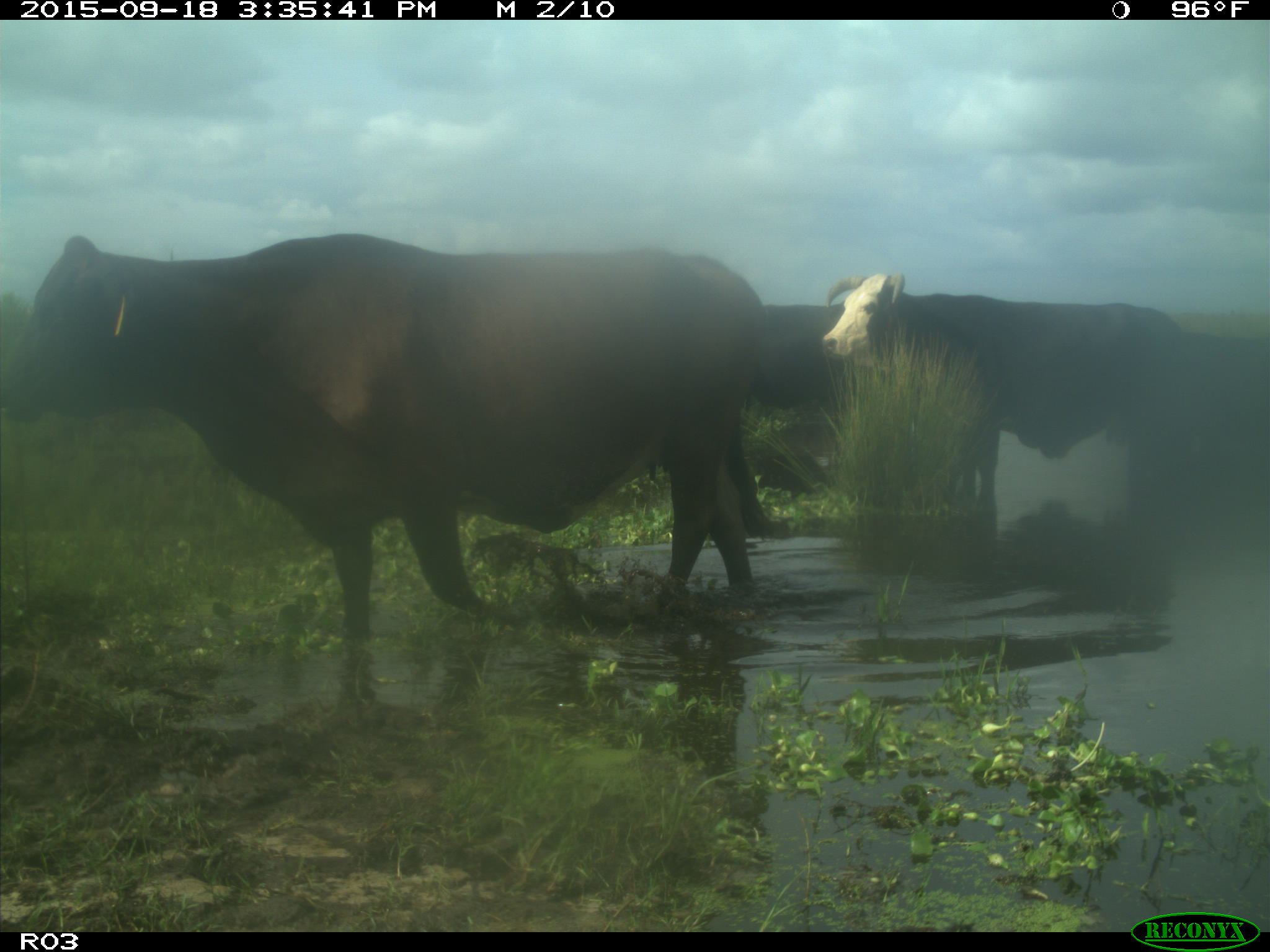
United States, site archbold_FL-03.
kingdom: Animalia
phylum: Chordata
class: Mammalia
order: Artiodactyla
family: Bovidae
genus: Bos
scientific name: Bos taurus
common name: domestic cow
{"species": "Bos taurus (domestic cow)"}